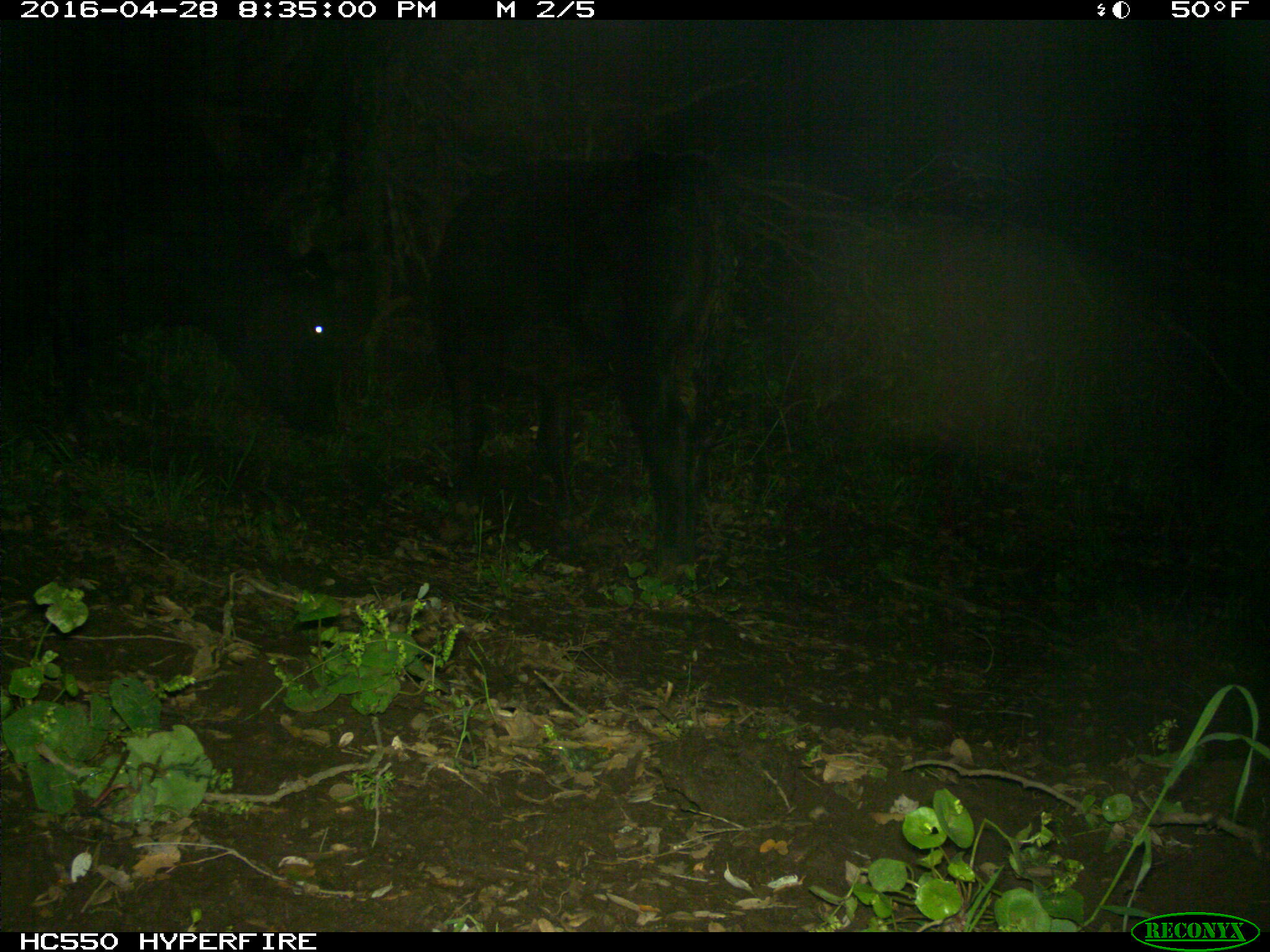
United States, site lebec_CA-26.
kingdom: Animalia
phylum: Chordata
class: Mammalia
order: Artiodactyla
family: Bovidae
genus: Bos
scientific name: Bos taurus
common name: domestic cow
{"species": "Bos taurus (domestic cow)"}